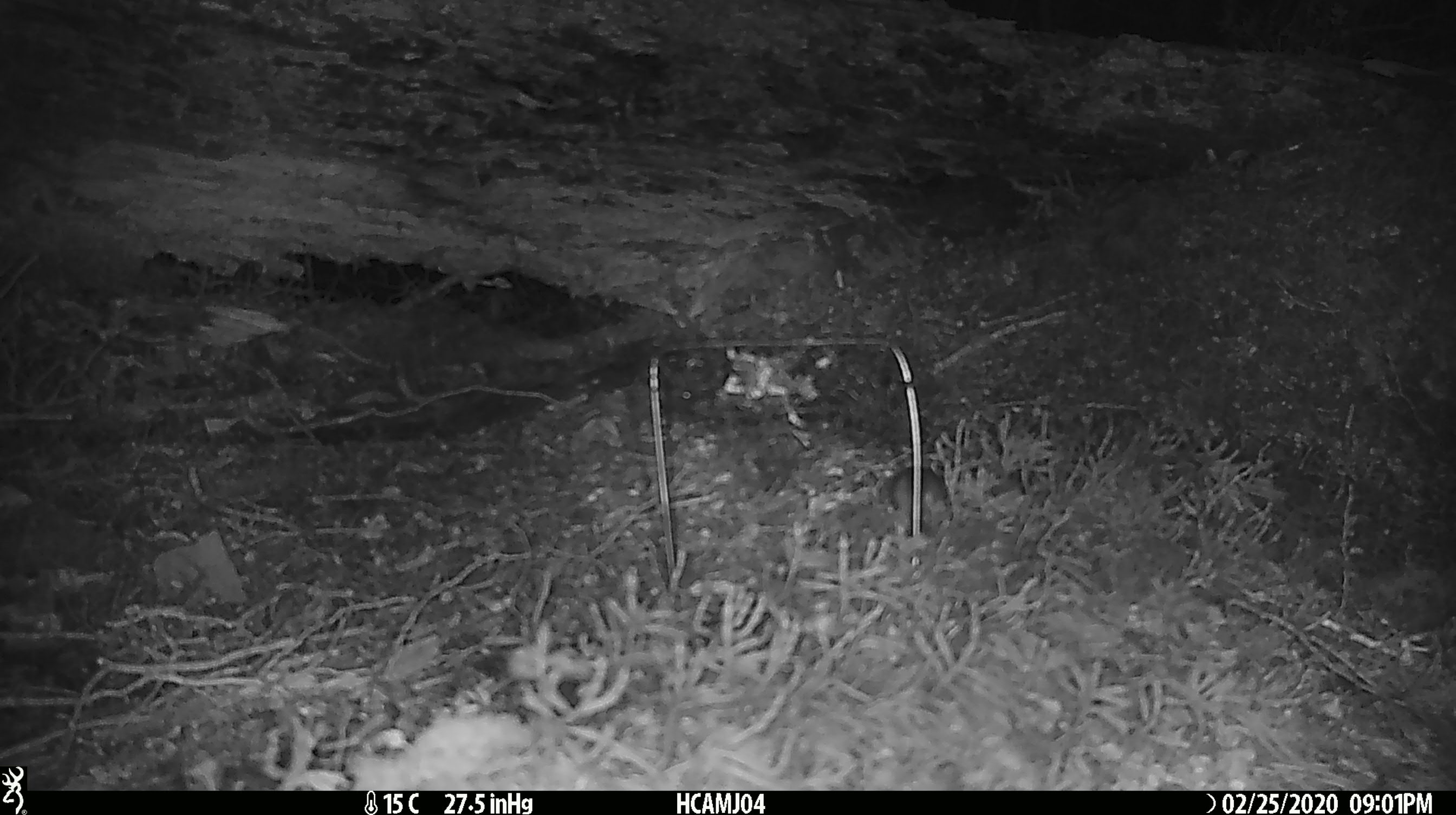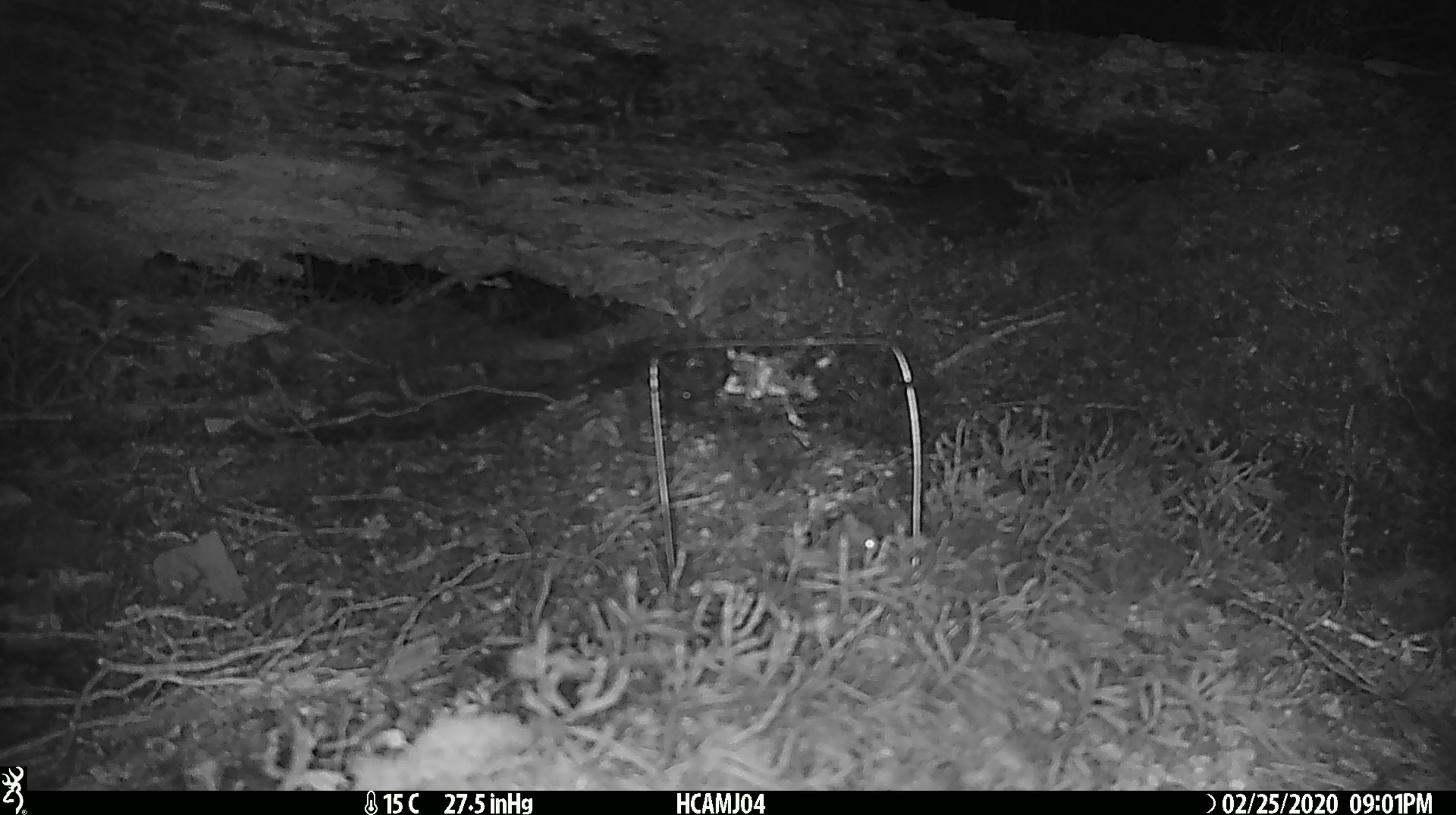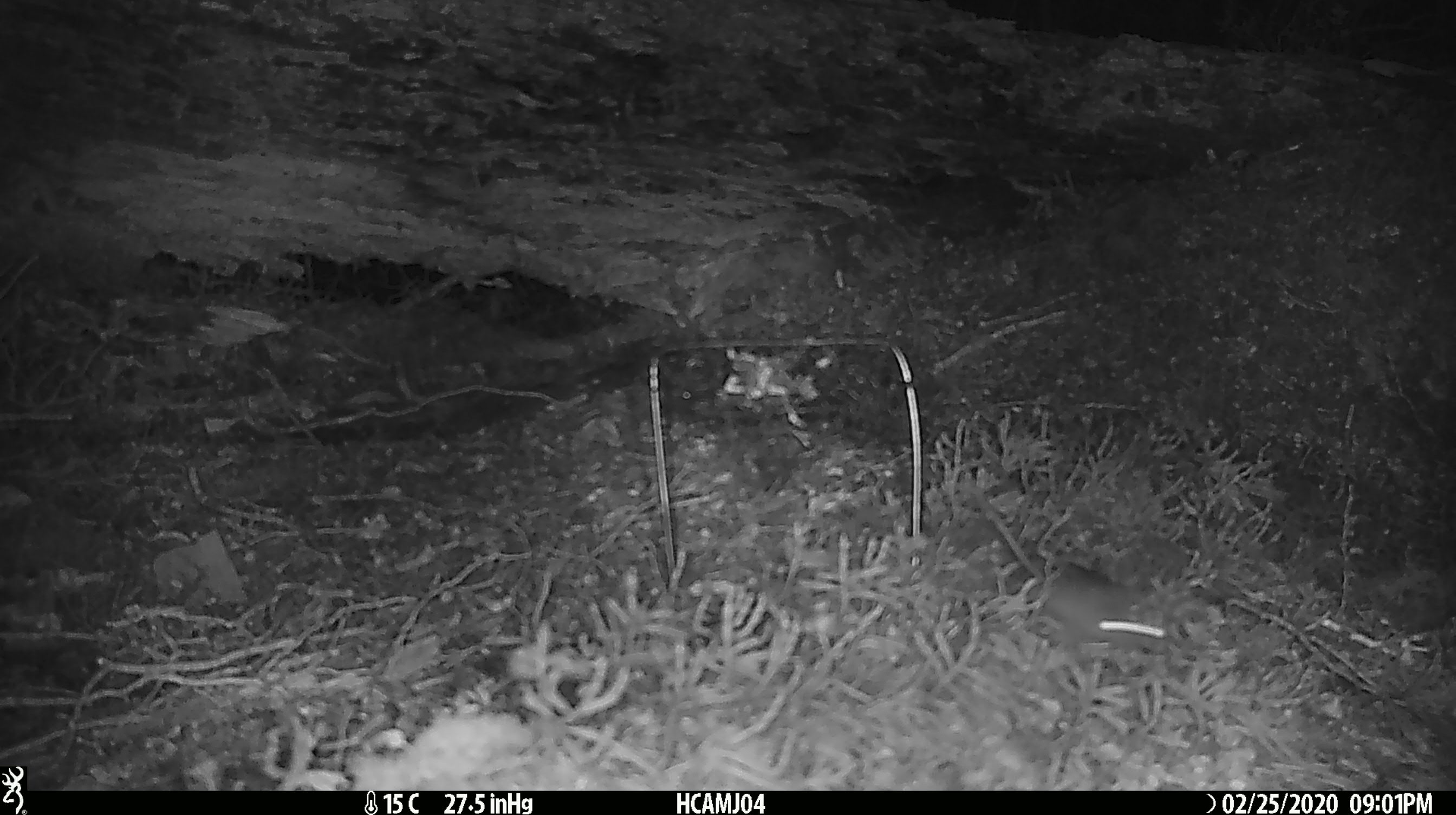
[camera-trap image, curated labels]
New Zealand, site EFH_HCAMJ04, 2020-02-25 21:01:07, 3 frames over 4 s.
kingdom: Animalia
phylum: Chordata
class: Mammalia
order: Rodentia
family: Muridae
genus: Mus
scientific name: Mus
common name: mouse